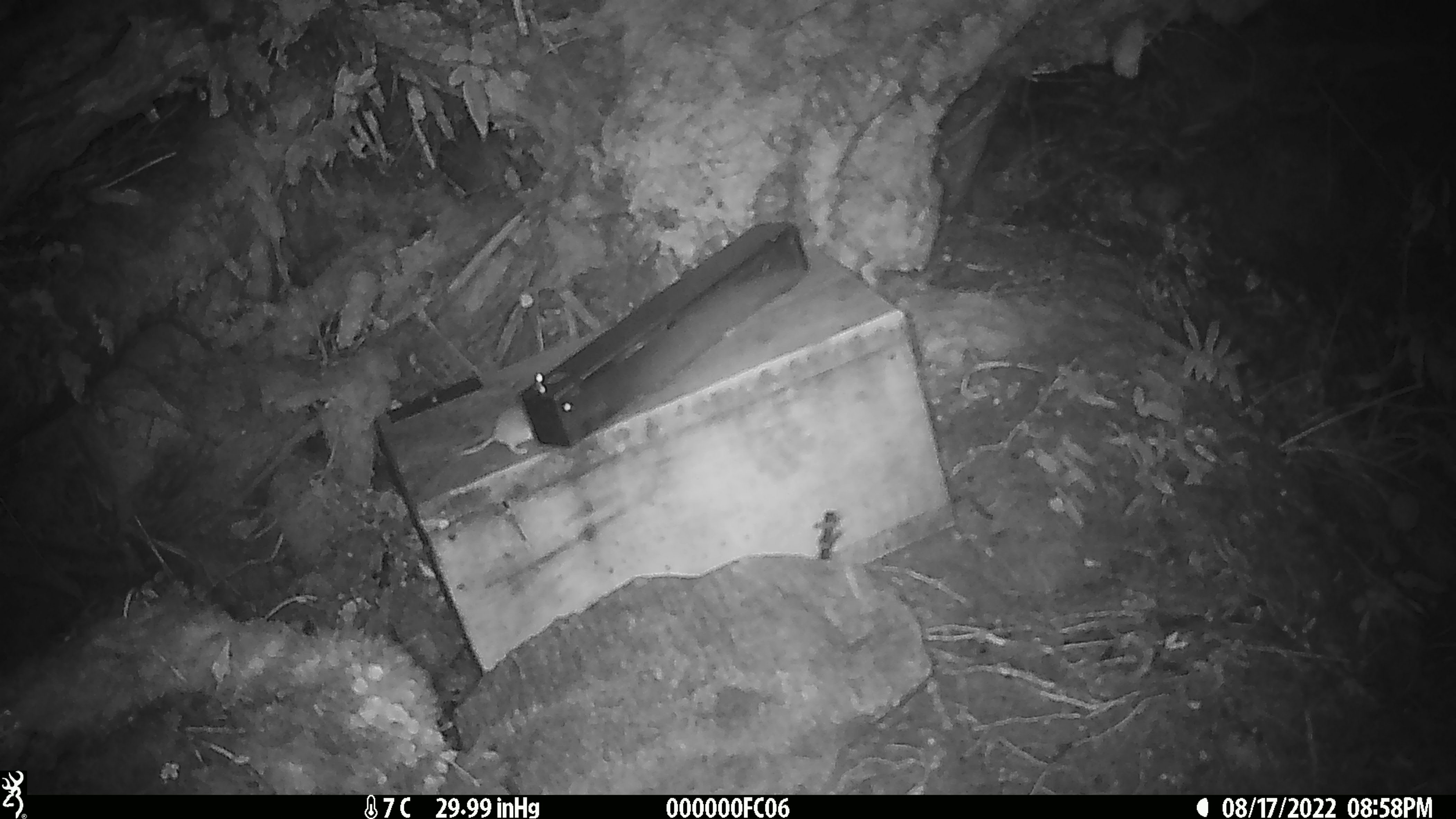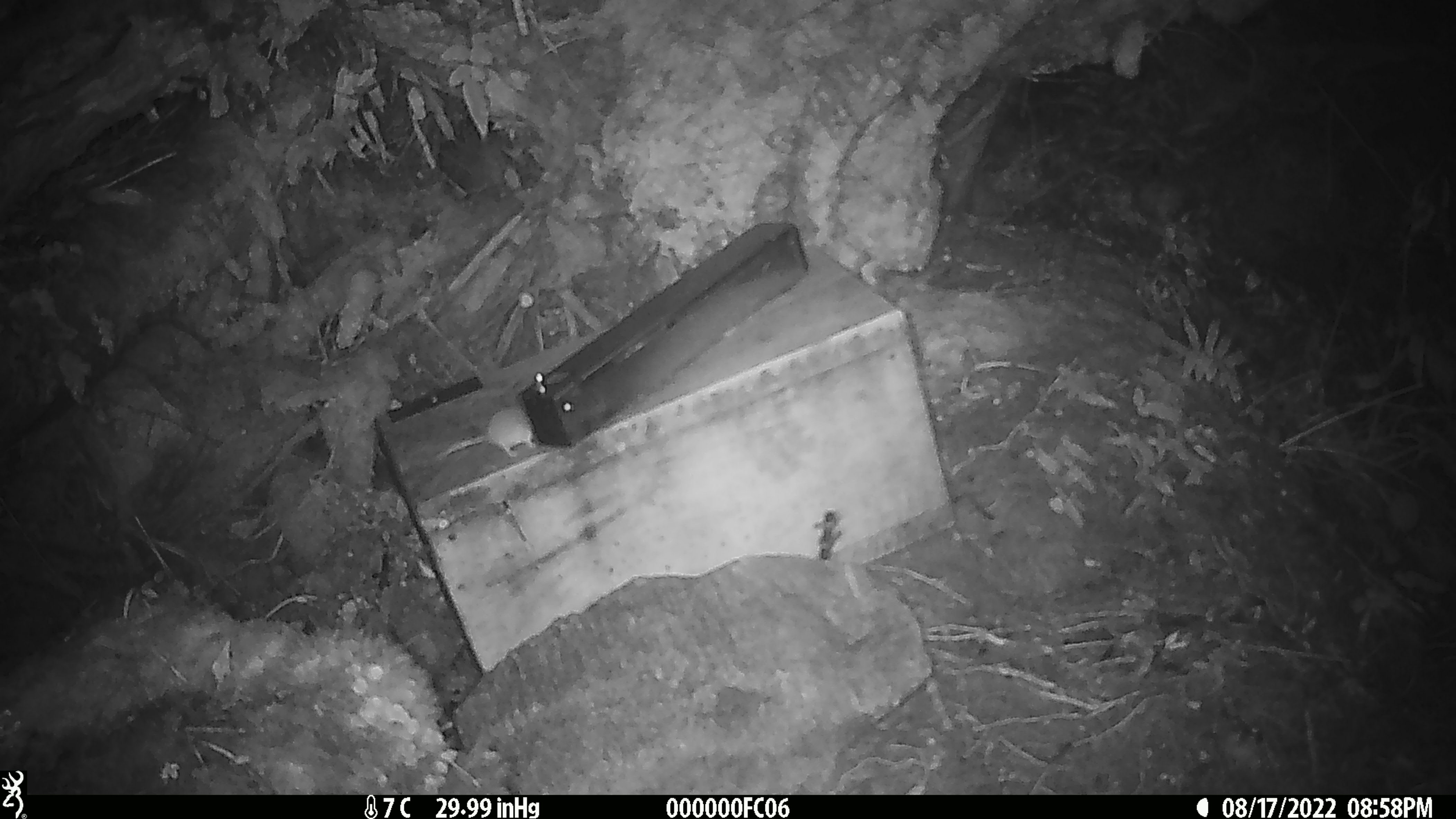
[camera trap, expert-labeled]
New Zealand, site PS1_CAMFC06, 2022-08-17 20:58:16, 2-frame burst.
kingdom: Animalia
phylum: Chordata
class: Mammalia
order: Rodentia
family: Muridae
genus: Mus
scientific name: Mus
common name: mouse